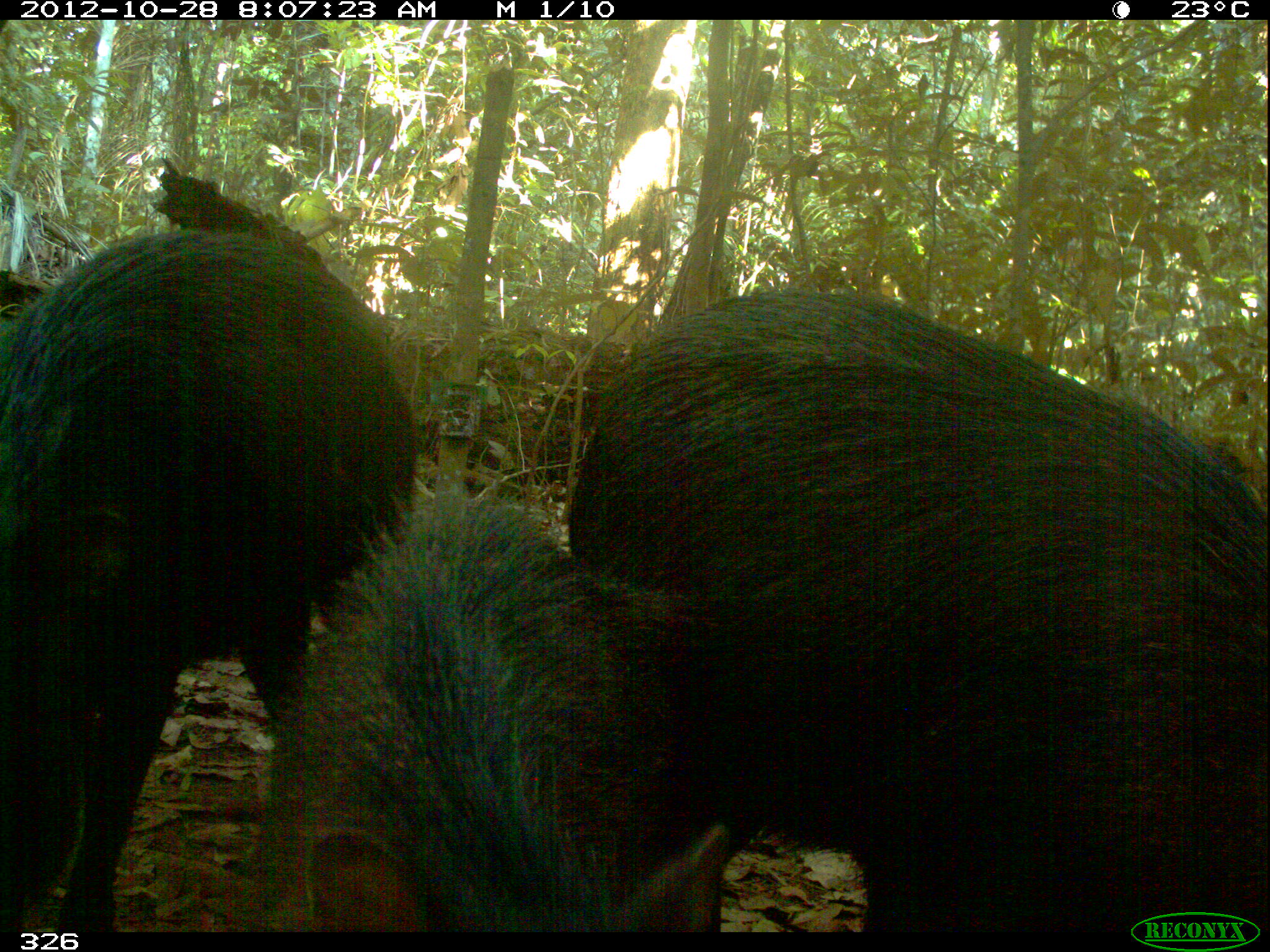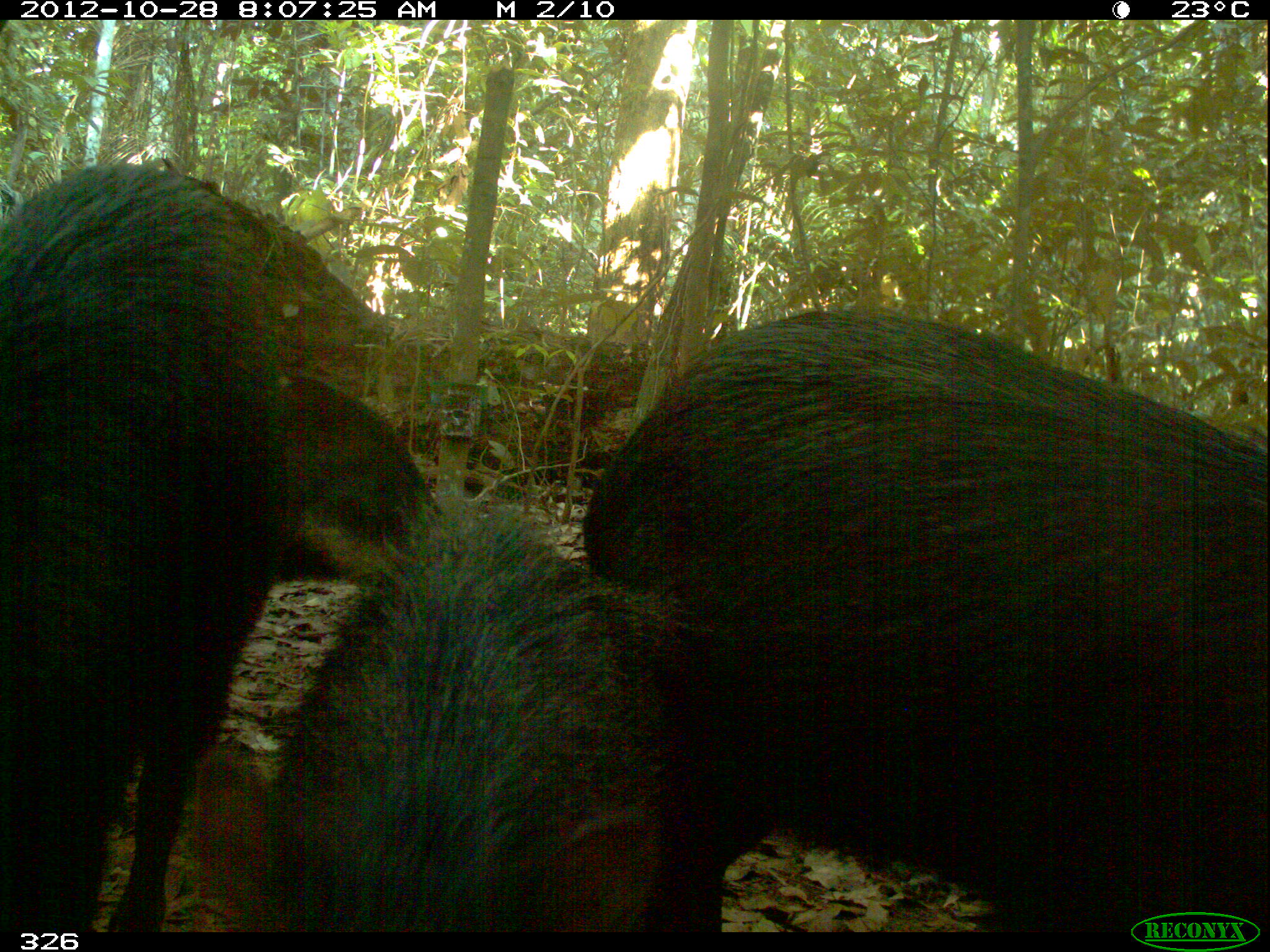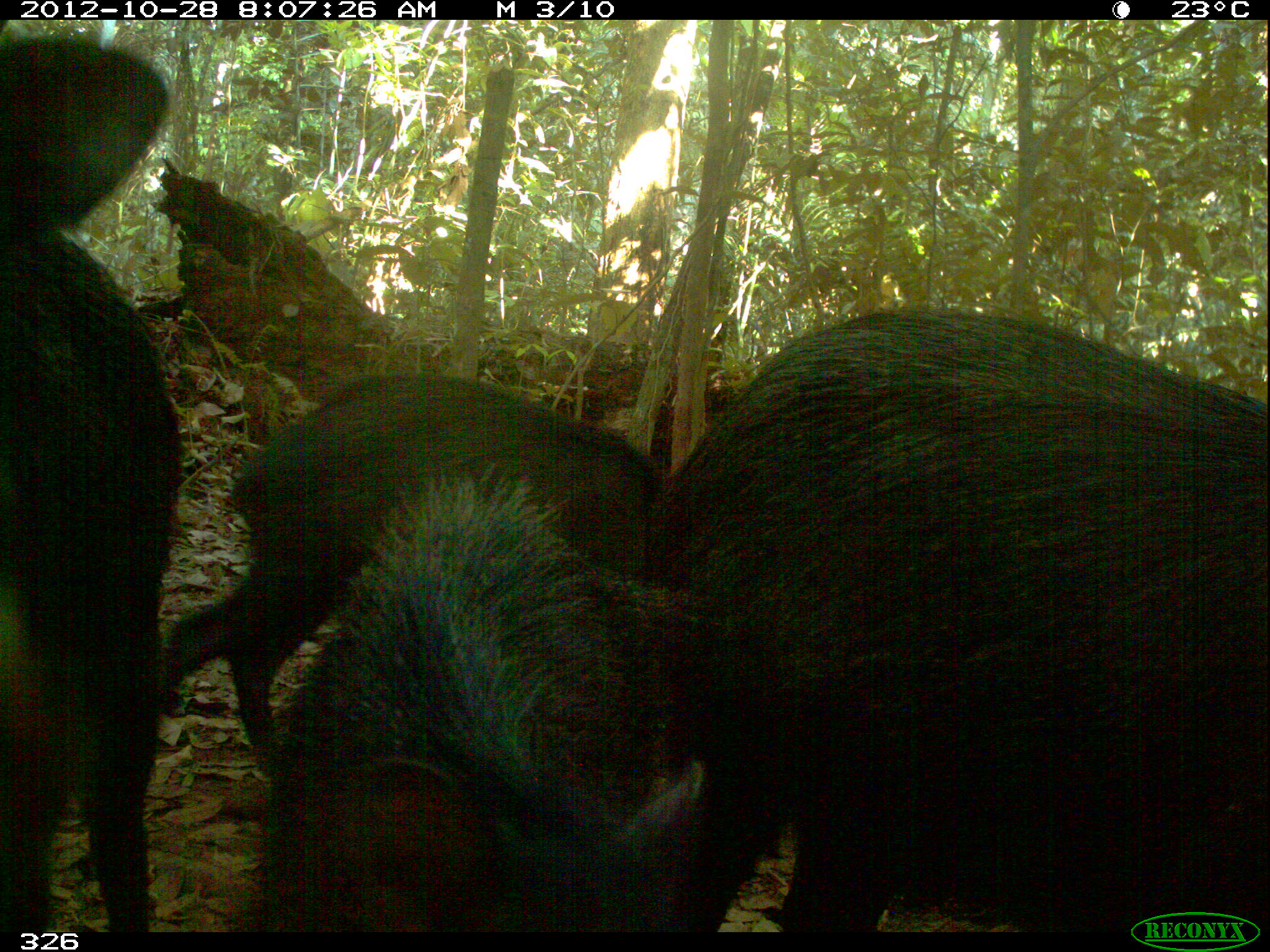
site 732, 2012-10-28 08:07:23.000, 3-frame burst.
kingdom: Animalia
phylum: Chordata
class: Mammalia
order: Artiodactyla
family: Tayassuidae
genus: Tayassu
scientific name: Tayassu pecari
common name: white-lipped peccary